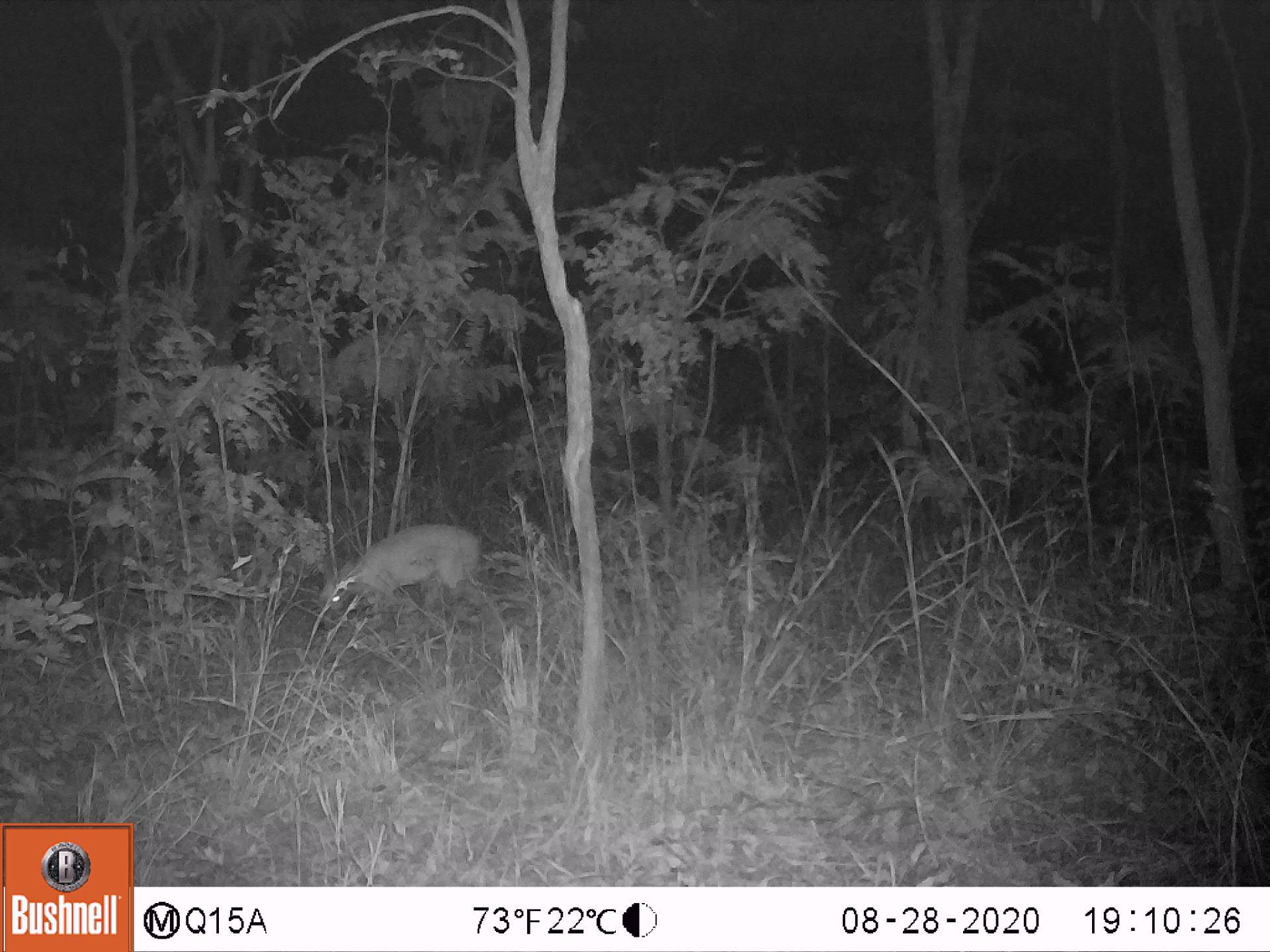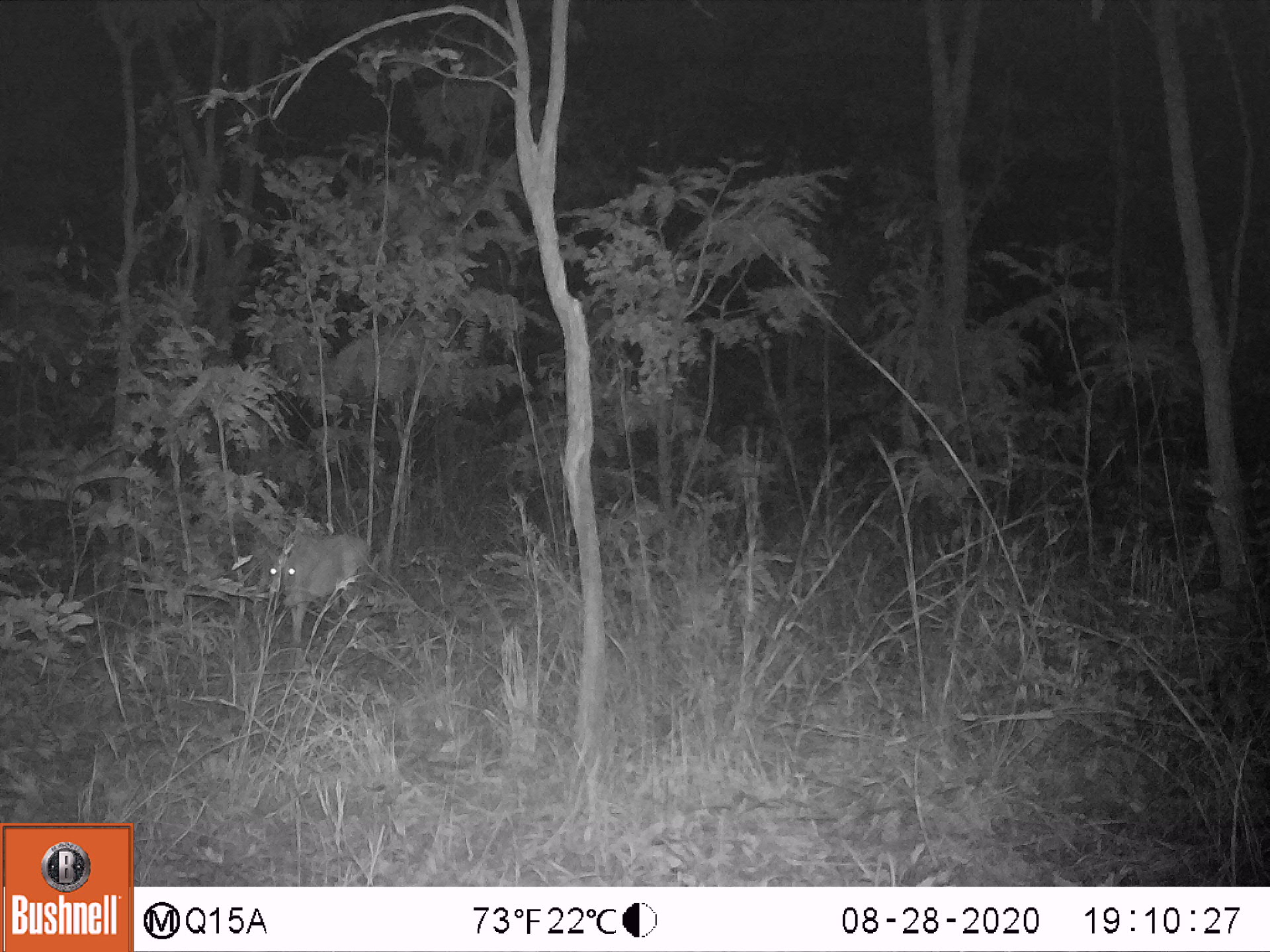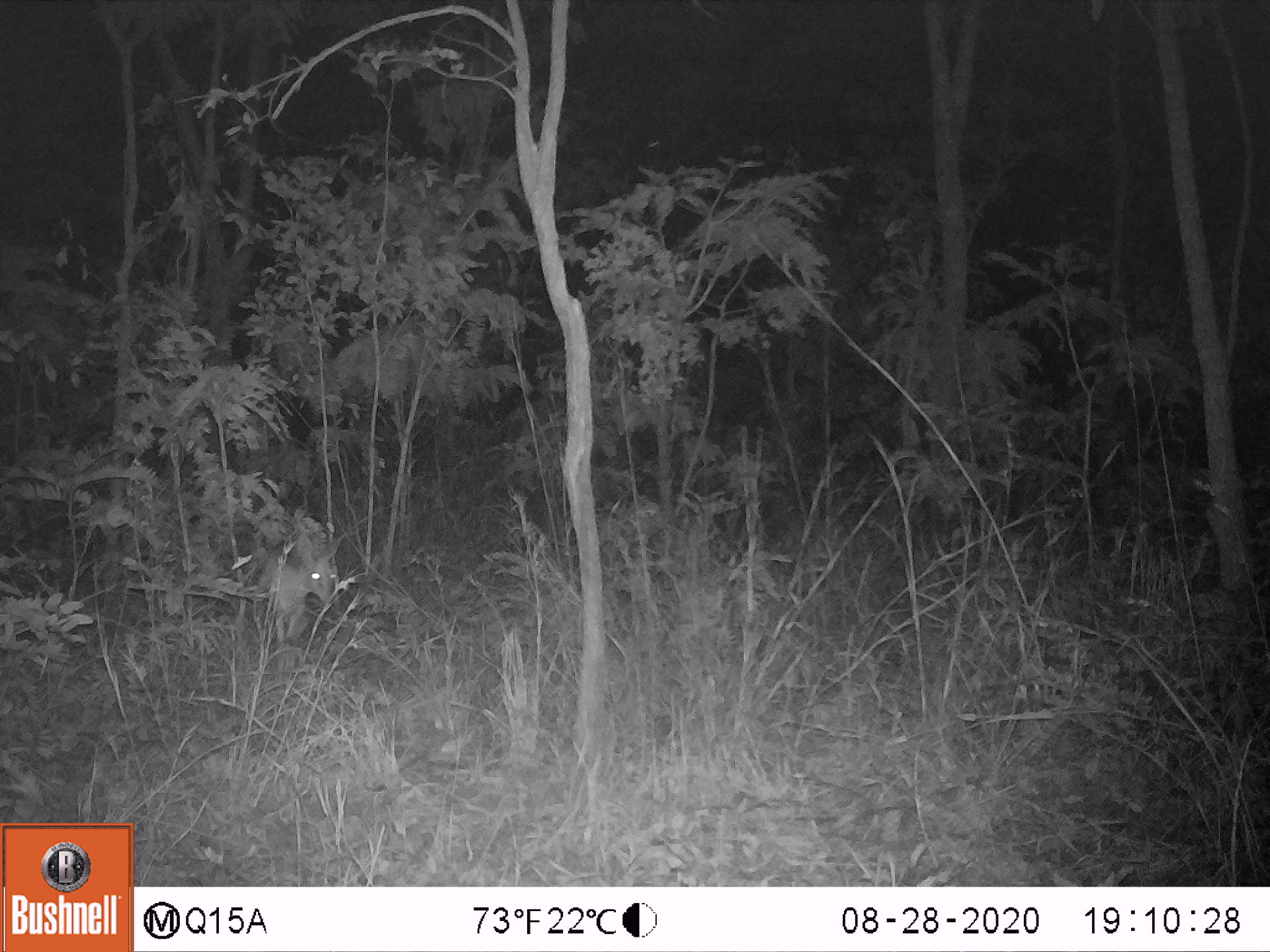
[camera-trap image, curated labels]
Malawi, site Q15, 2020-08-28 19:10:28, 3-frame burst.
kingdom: Animalia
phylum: Chordata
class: Mammalia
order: Artiodactyla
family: Bovidae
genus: Sylvicapra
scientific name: Sylvicapra grimmia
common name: common duiker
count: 1